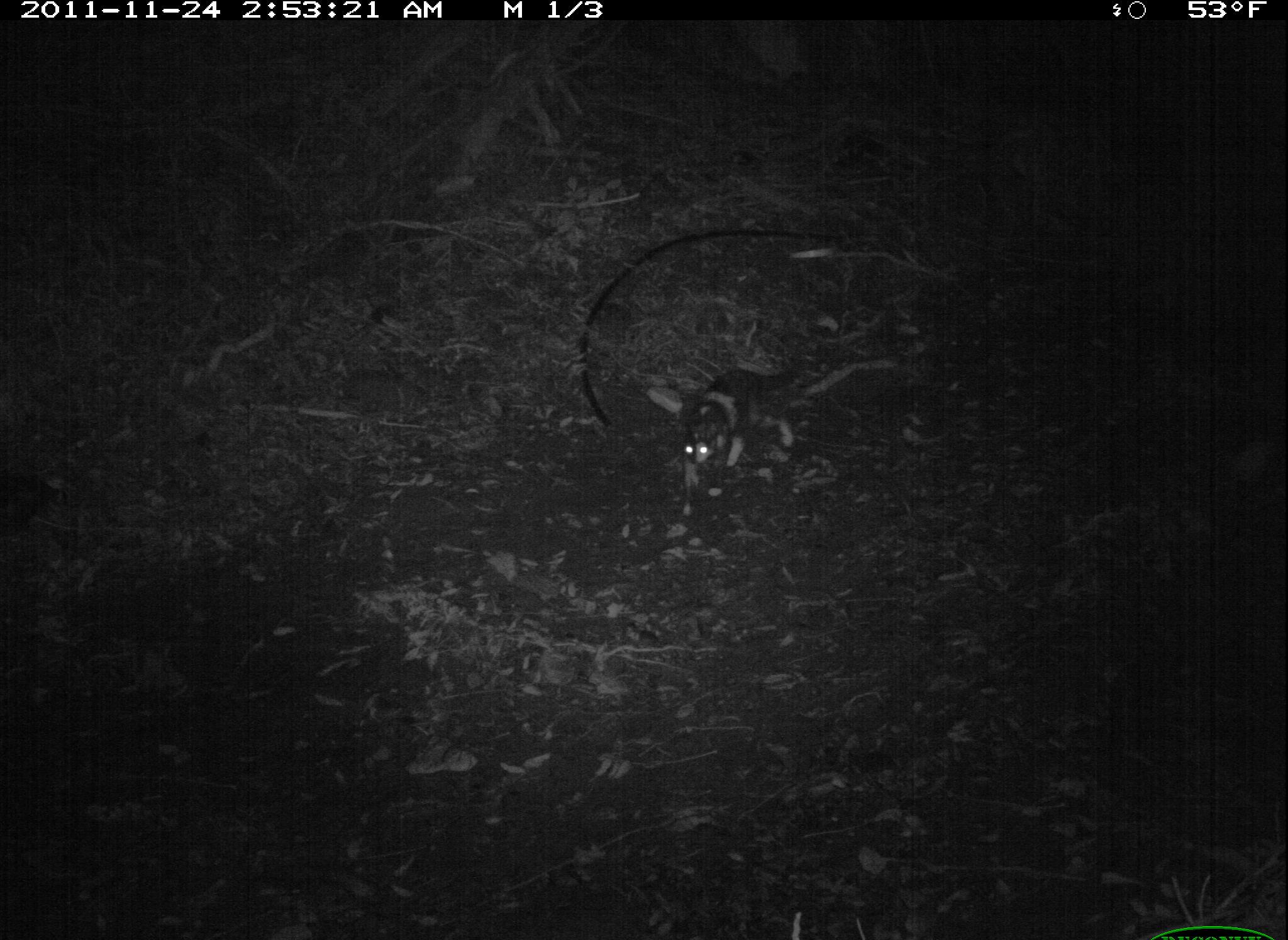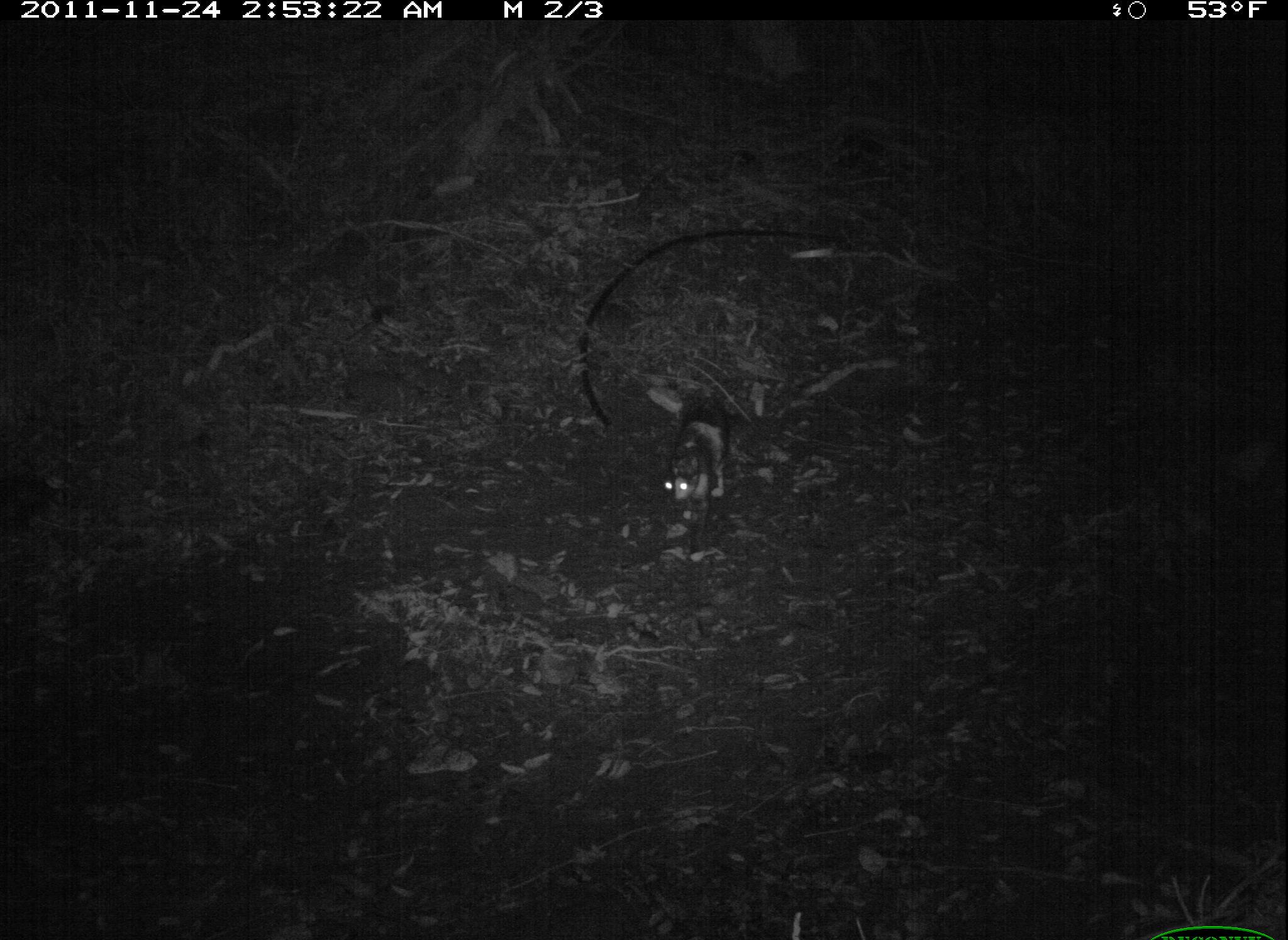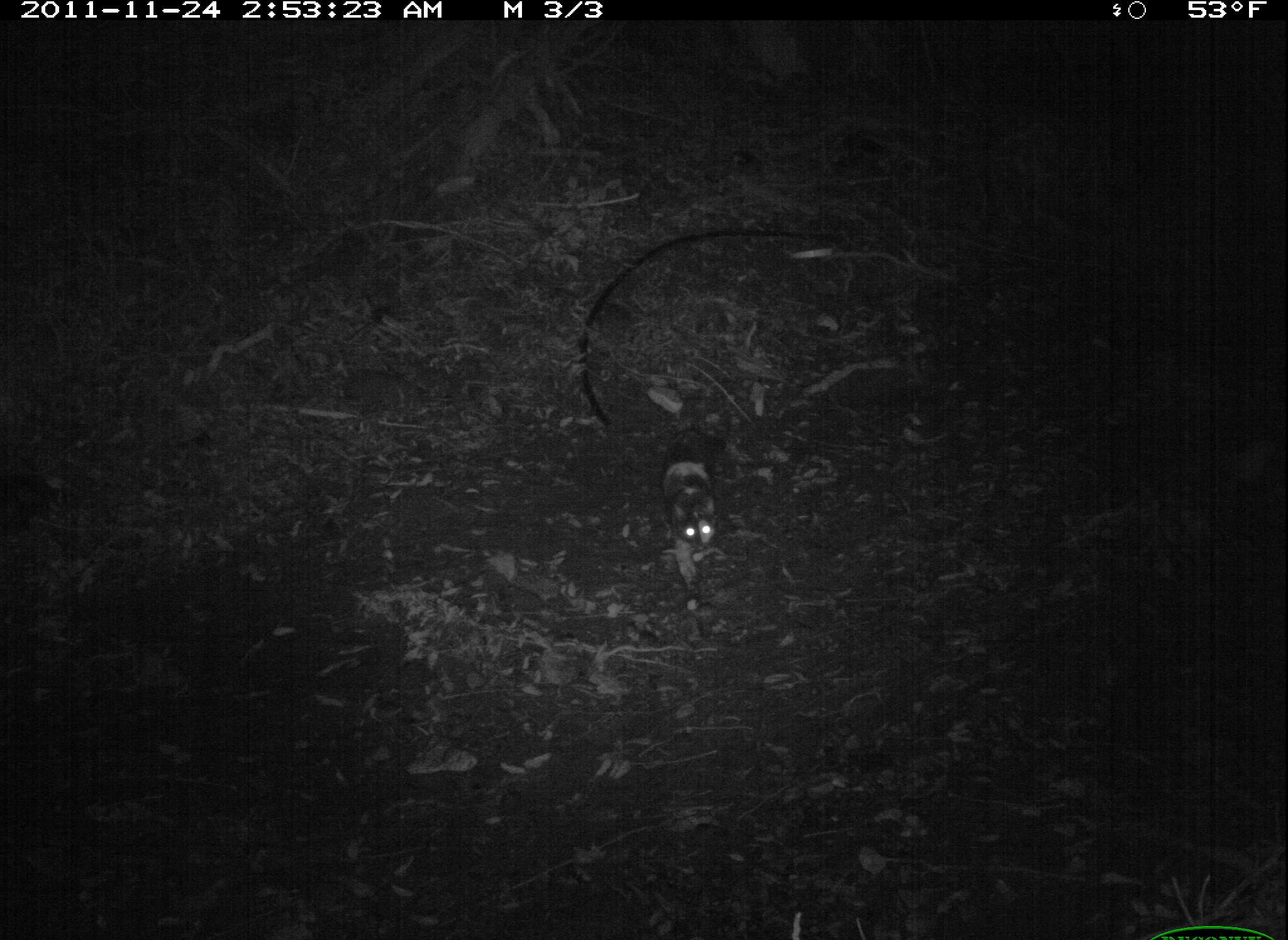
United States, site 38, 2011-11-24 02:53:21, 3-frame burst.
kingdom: Animalia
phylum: Chordata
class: Mammalia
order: Carnivora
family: Felidae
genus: Felis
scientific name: Felis catus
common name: cat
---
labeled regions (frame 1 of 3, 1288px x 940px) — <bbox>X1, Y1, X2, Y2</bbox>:
cat: <bbox>632, 326, 823, 536</bbox>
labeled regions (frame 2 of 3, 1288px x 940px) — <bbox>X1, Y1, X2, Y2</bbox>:
cat: <bbox>657, 379, 752, 562</bbox>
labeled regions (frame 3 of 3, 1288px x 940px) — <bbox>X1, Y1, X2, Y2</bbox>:
cat: <bbox>657, 395, 734, 617</bbox>